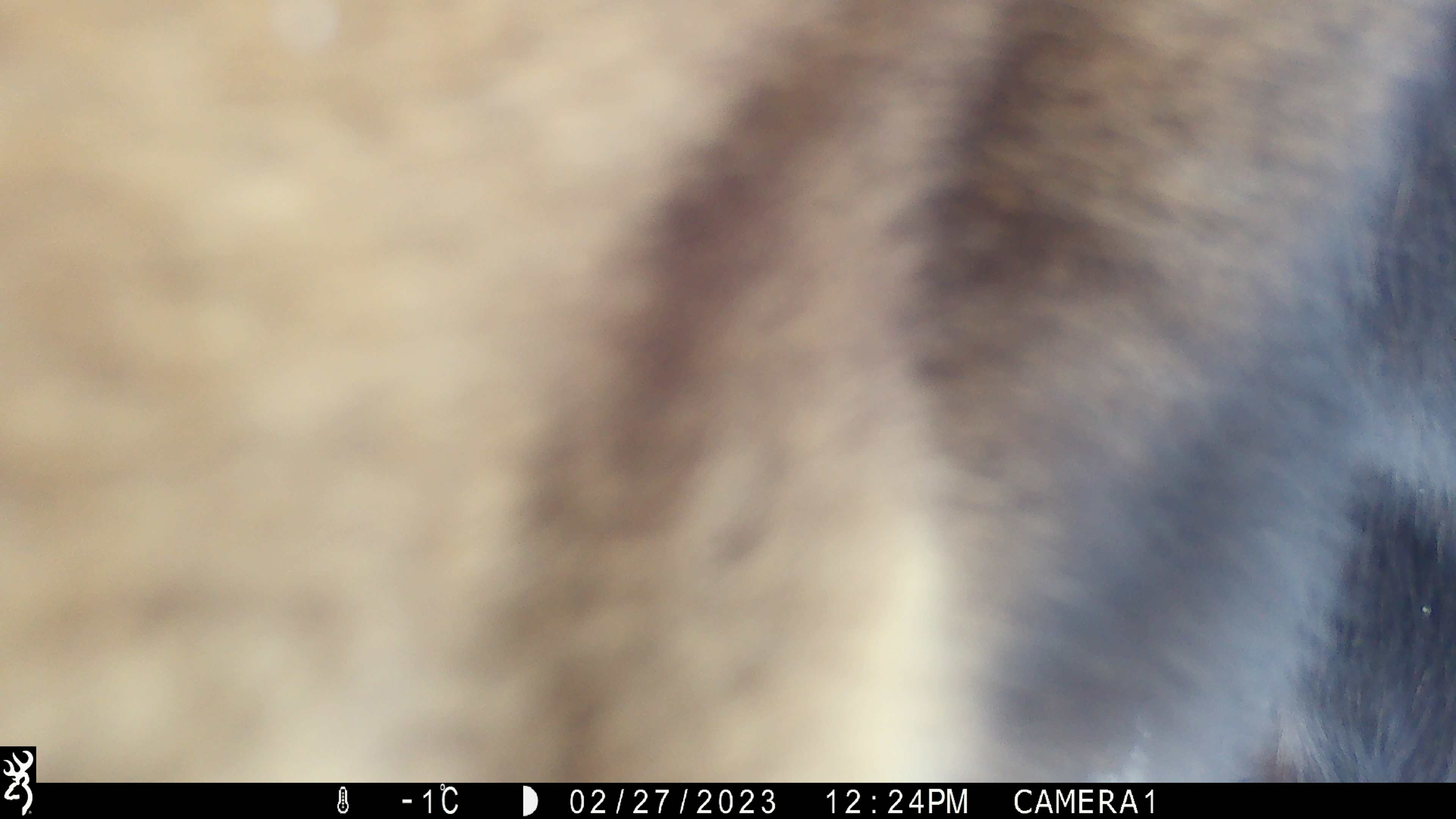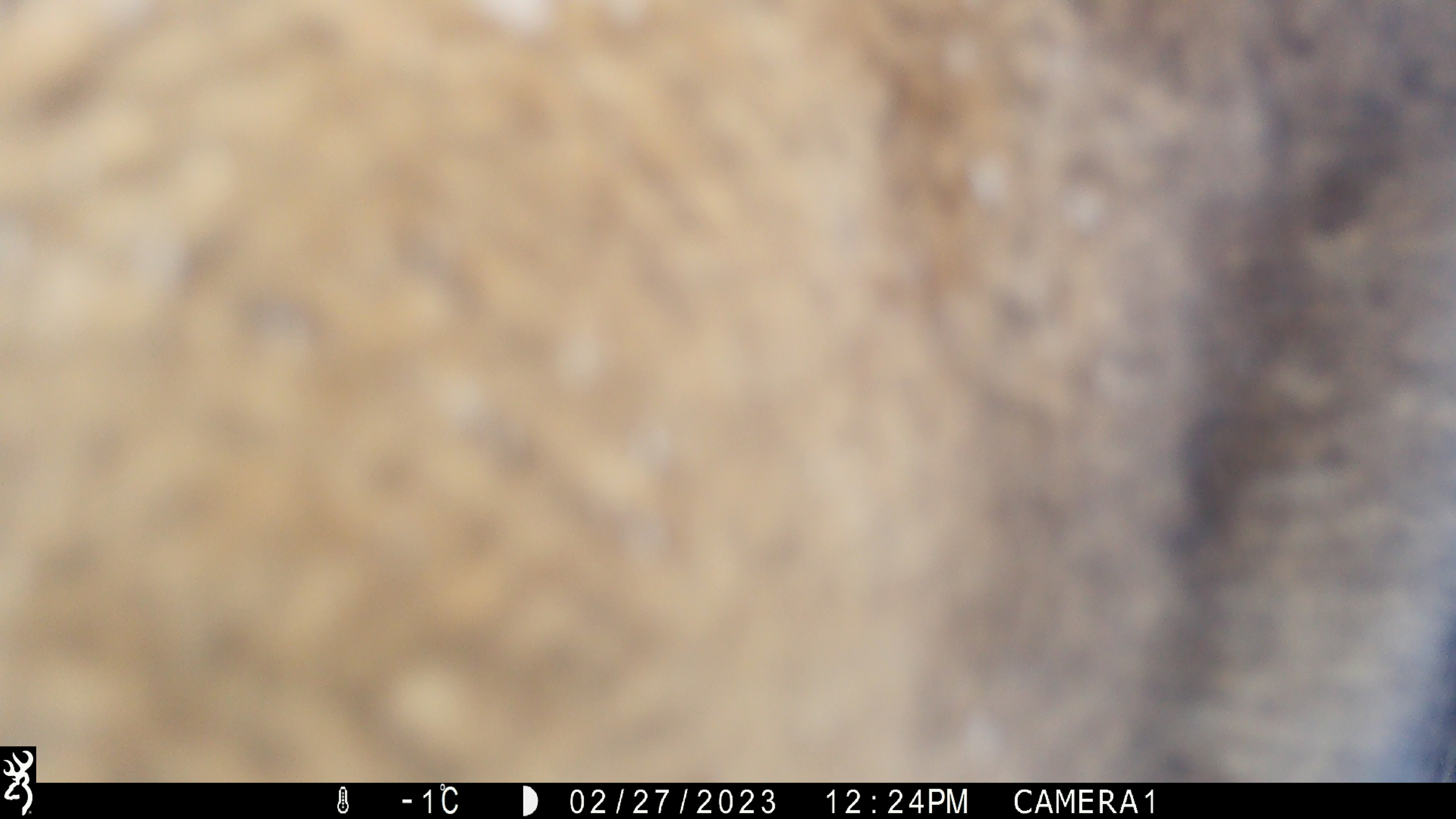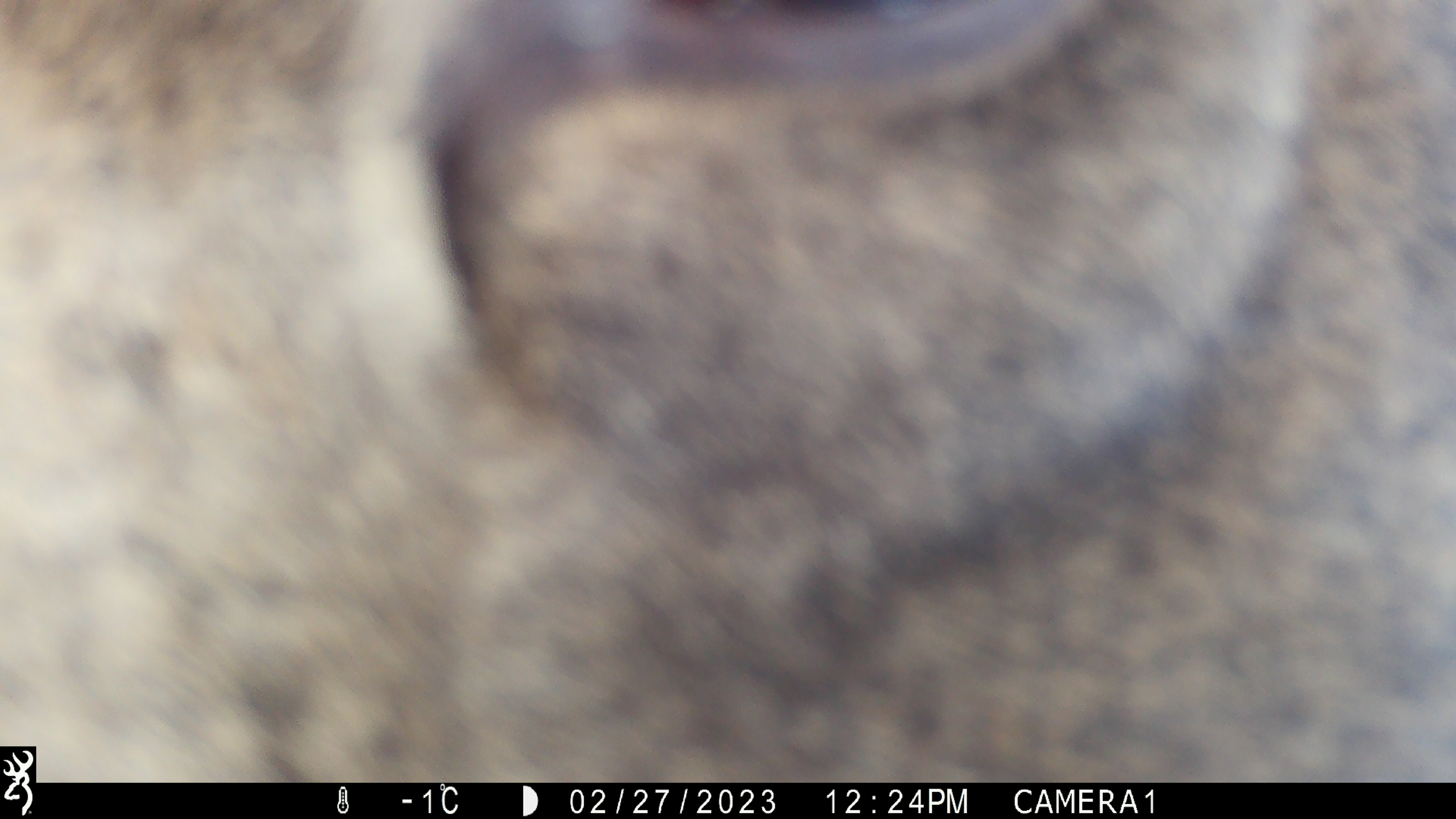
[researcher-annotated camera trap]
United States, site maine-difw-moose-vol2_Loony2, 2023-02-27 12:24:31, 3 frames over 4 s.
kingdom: Animalia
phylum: Chordata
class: Mammalia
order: Artiodactyla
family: Cervidae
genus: Alces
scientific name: Alces alces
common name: moose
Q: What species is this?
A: Moose (Alces alces).